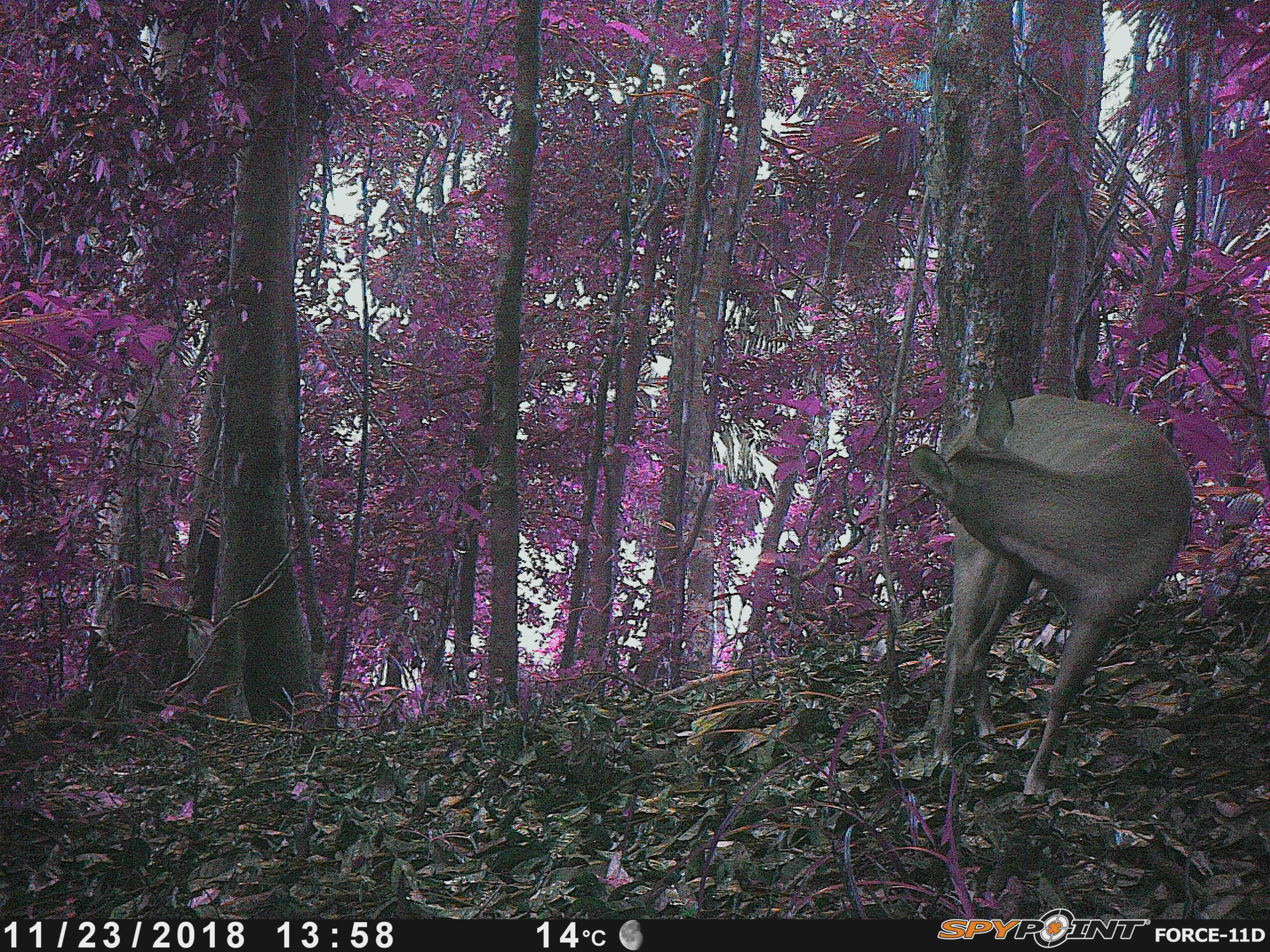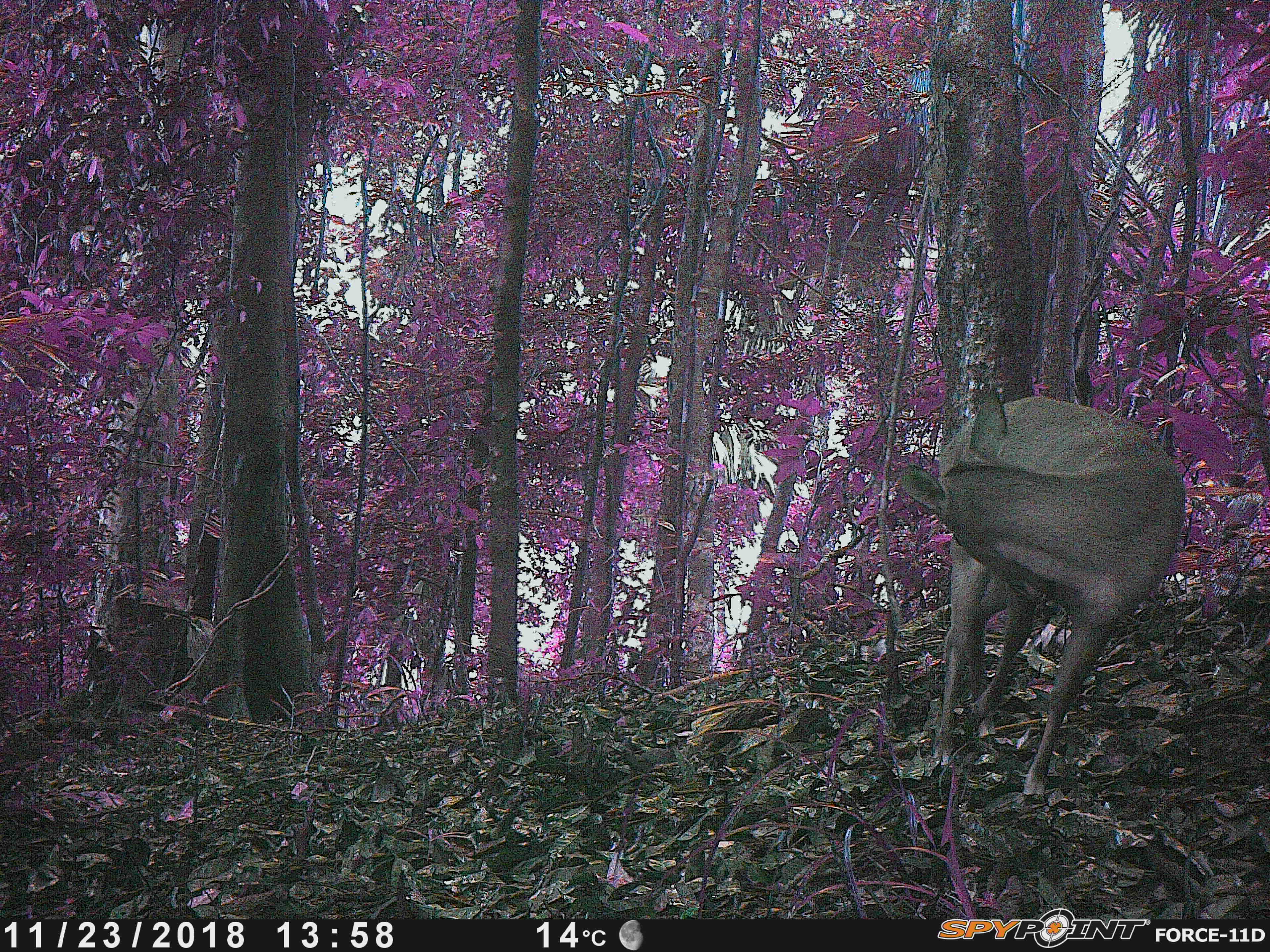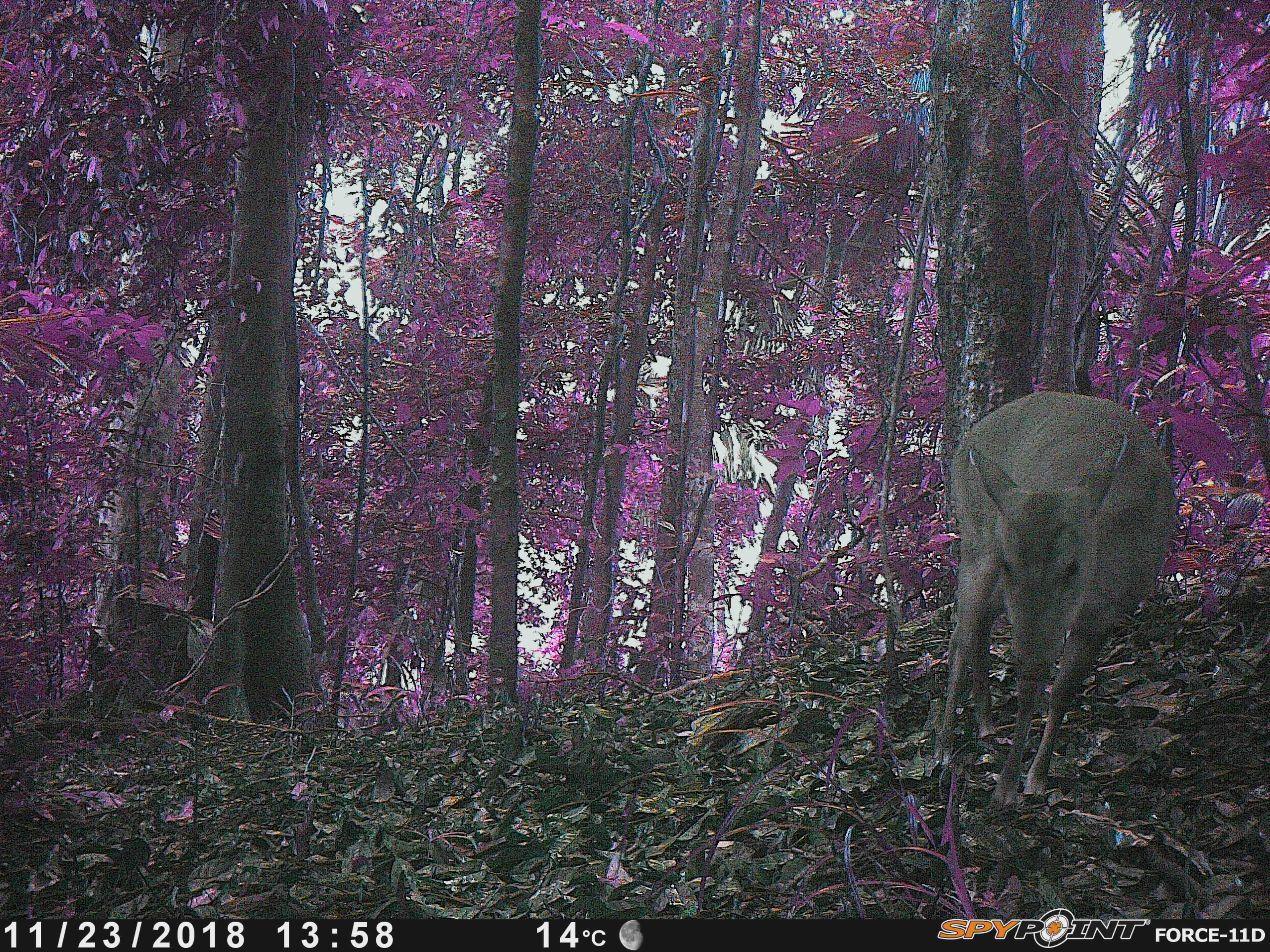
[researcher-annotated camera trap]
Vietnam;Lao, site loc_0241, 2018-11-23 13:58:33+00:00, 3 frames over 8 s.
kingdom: Animalia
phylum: Chordata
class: Mammalia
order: Artiodactyla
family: Cervidae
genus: Muntiacus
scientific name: Muntiacus vuquangensis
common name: large-antlered muntjac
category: large antlered muntjac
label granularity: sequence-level